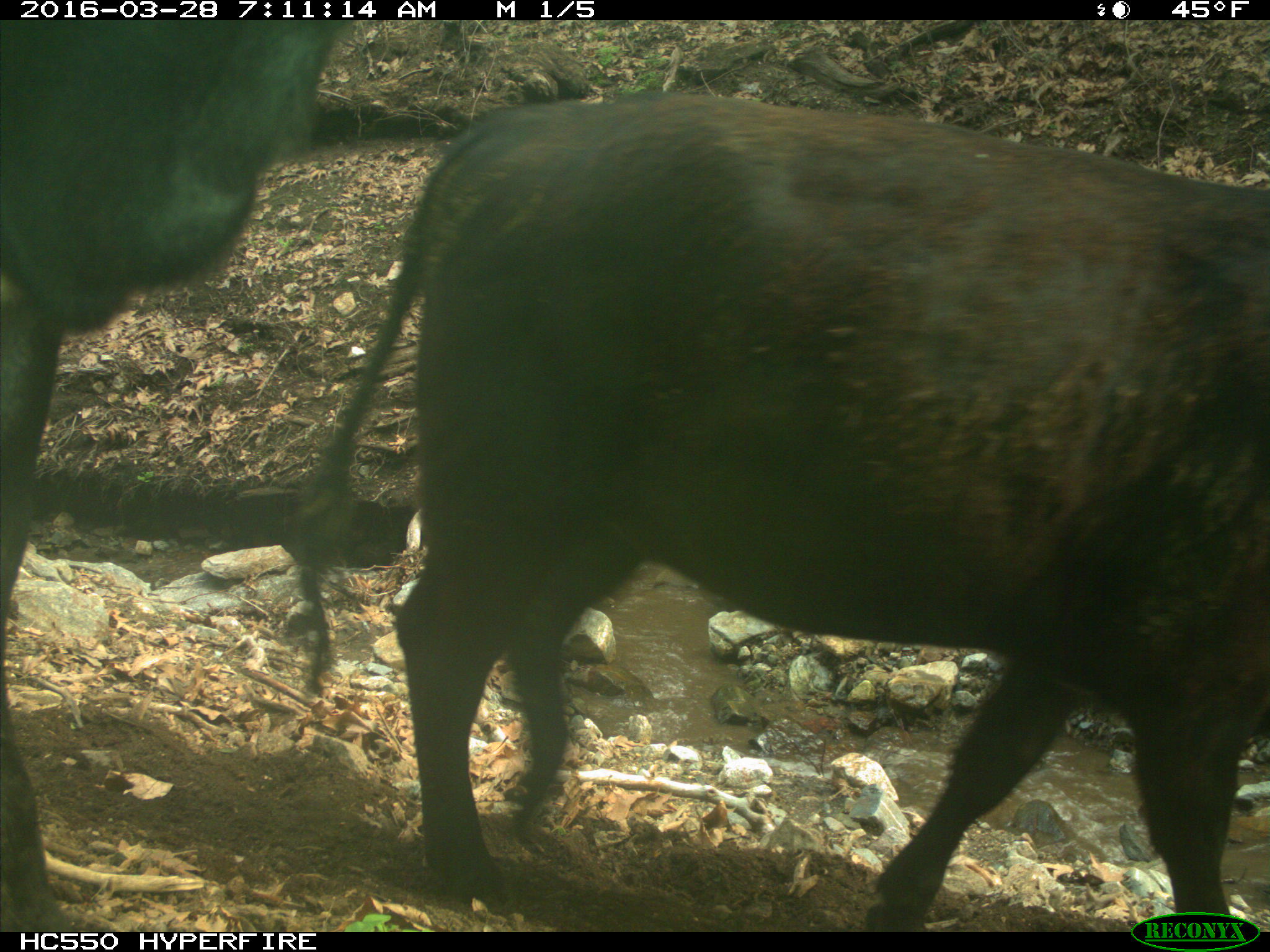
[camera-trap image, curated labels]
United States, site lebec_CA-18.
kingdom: Animalia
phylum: Chordata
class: Mammalia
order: Artiodactyla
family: Bovidae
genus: Bos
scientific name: Bos taurus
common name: domestic cow